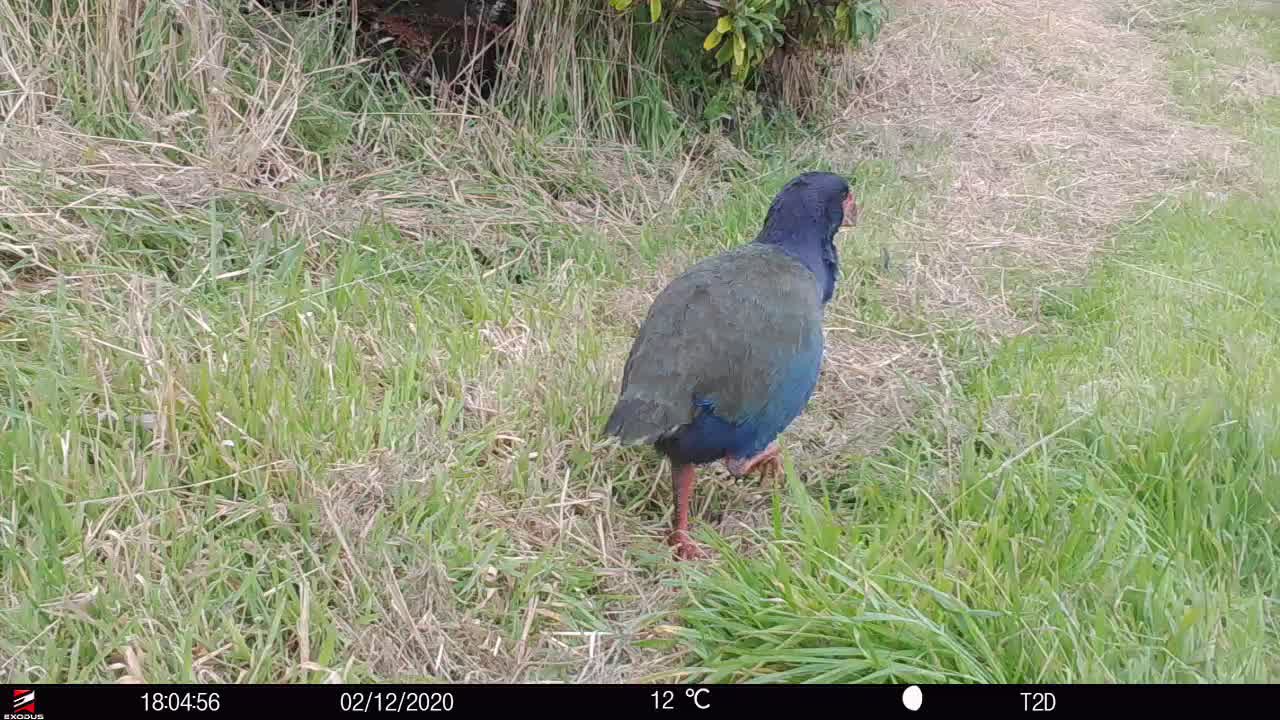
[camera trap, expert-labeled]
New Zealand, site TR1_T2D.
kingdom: Animalia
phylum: Chordata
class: Aves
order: Gruiformes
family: Rallidae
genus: Porphyrio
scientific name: Porphyrio mantelli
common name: takahe